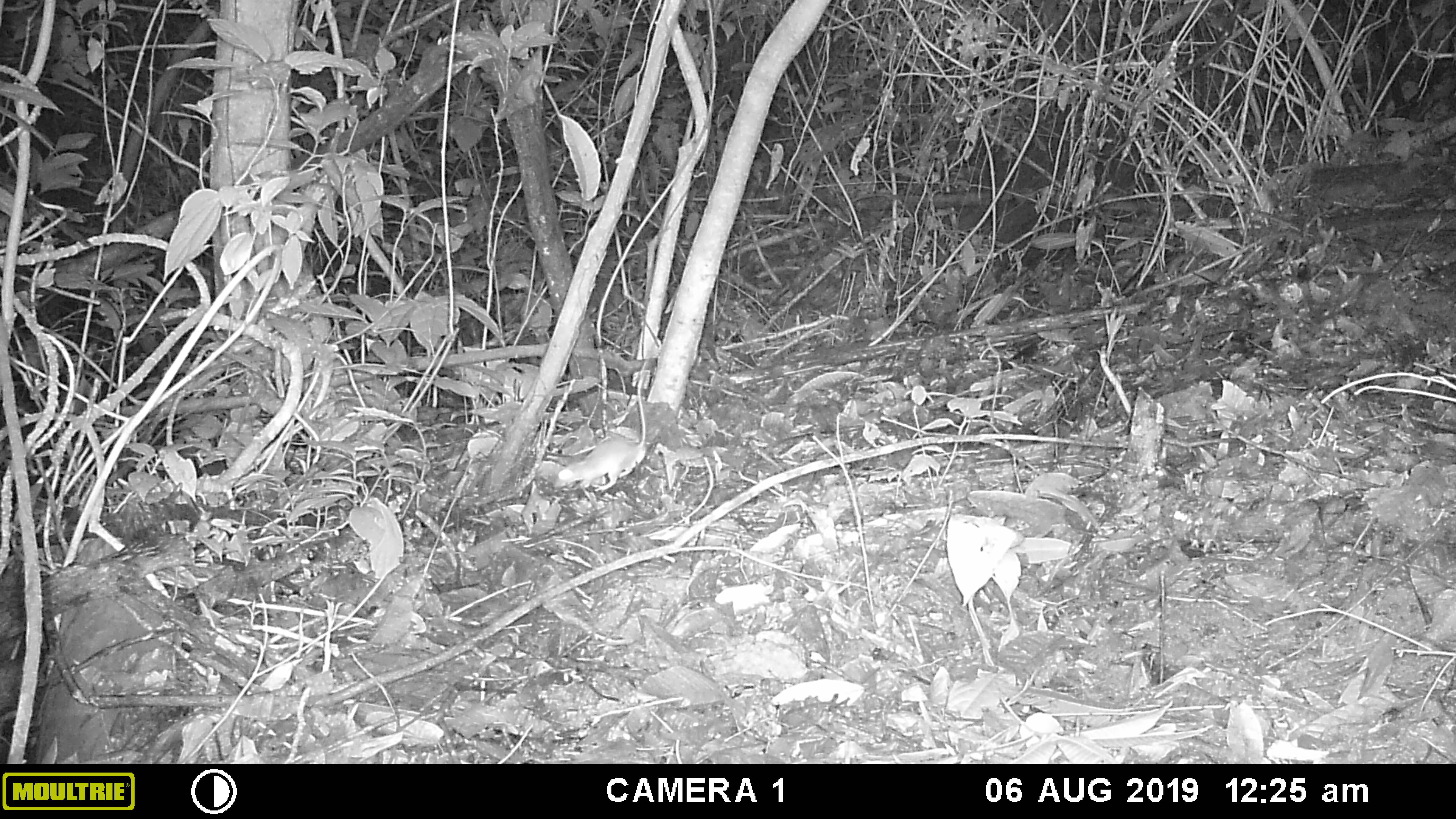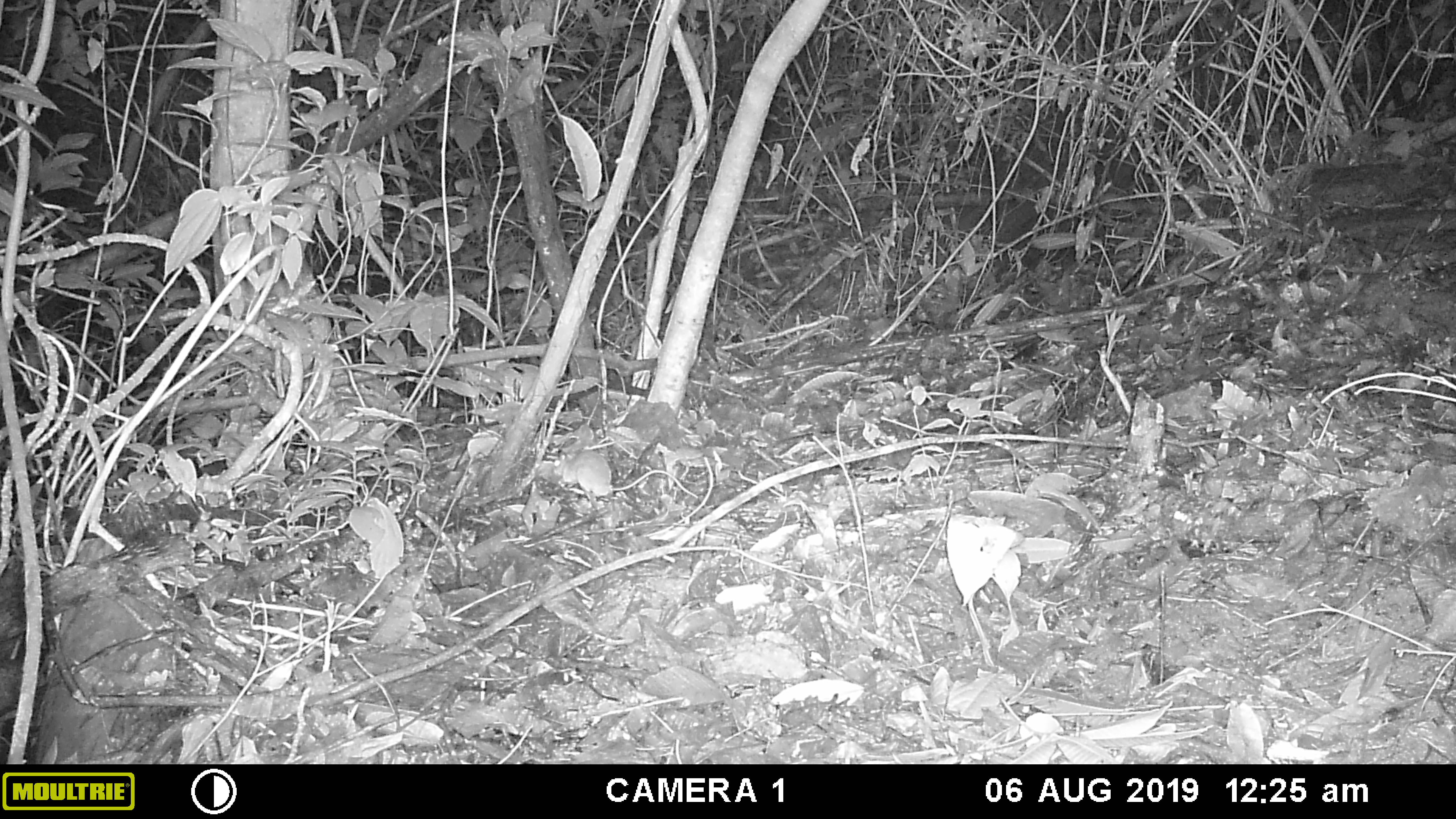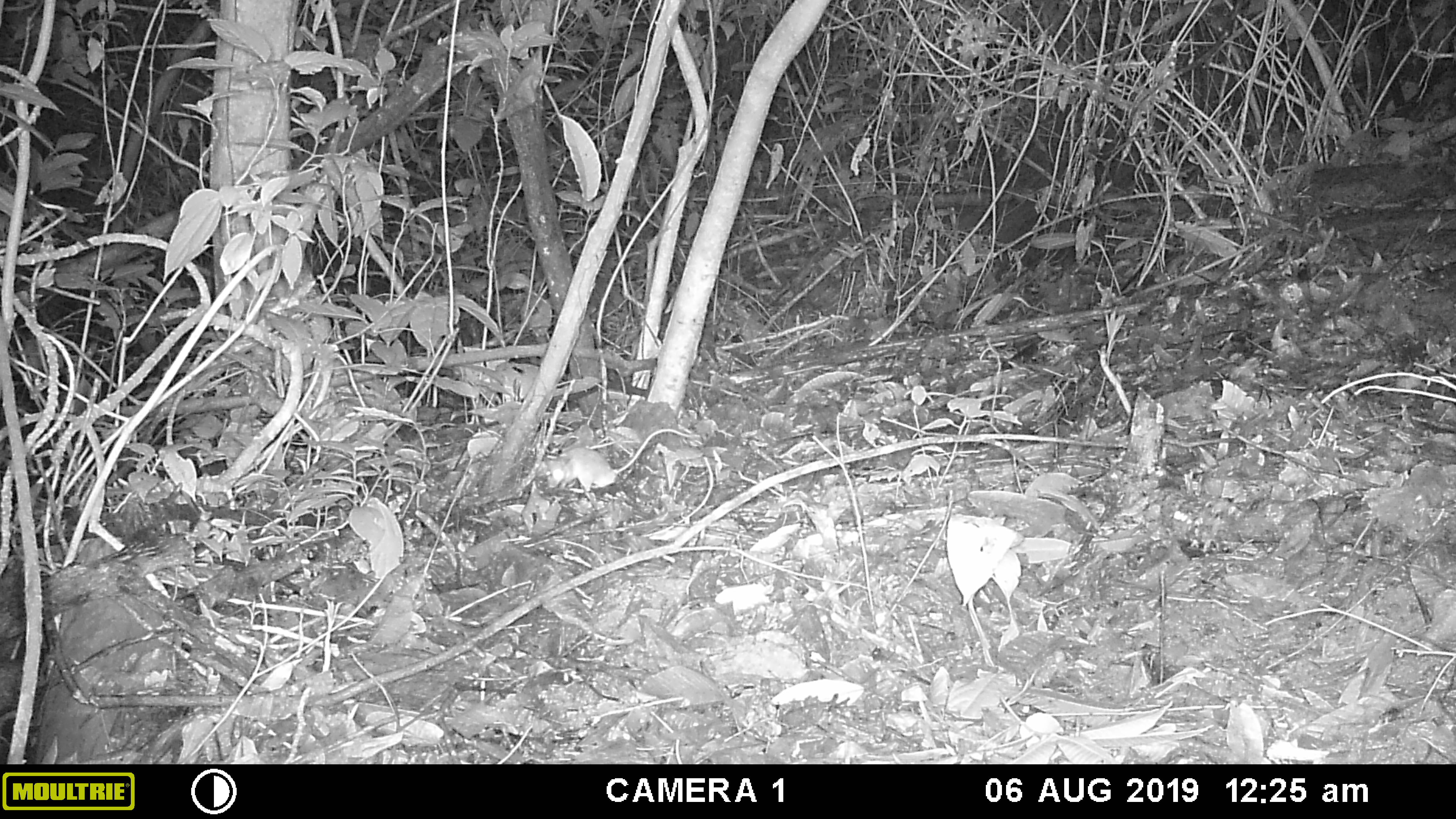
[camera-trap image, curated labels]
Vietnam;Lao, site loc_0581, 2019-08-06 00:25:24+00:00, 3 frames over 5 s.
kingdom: Animalia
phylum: Chordata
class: Mammalia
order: Rodentia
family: Muridae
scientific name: Muridae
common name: old-world mice and rats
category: unidentified murid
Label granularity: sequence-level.